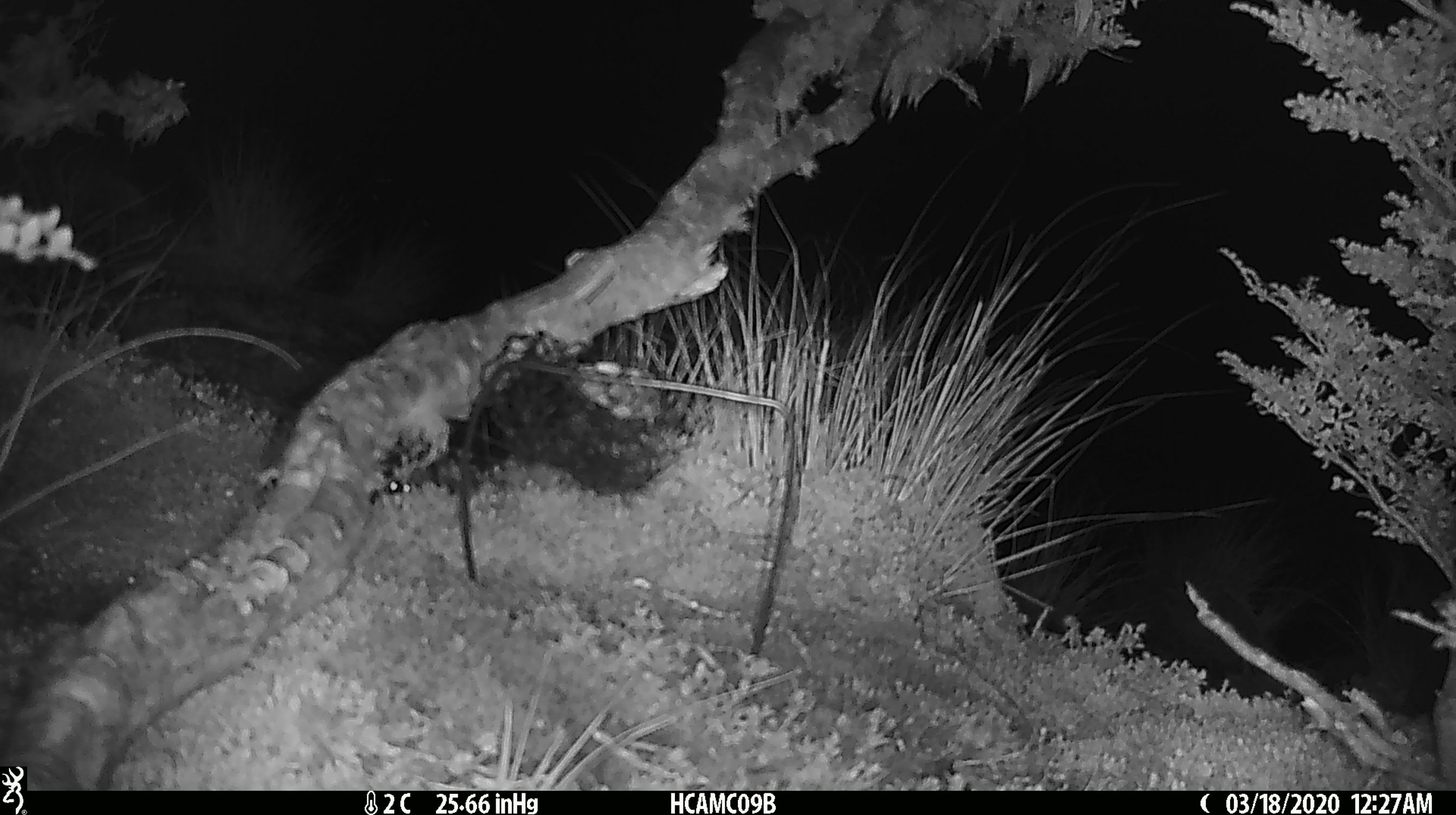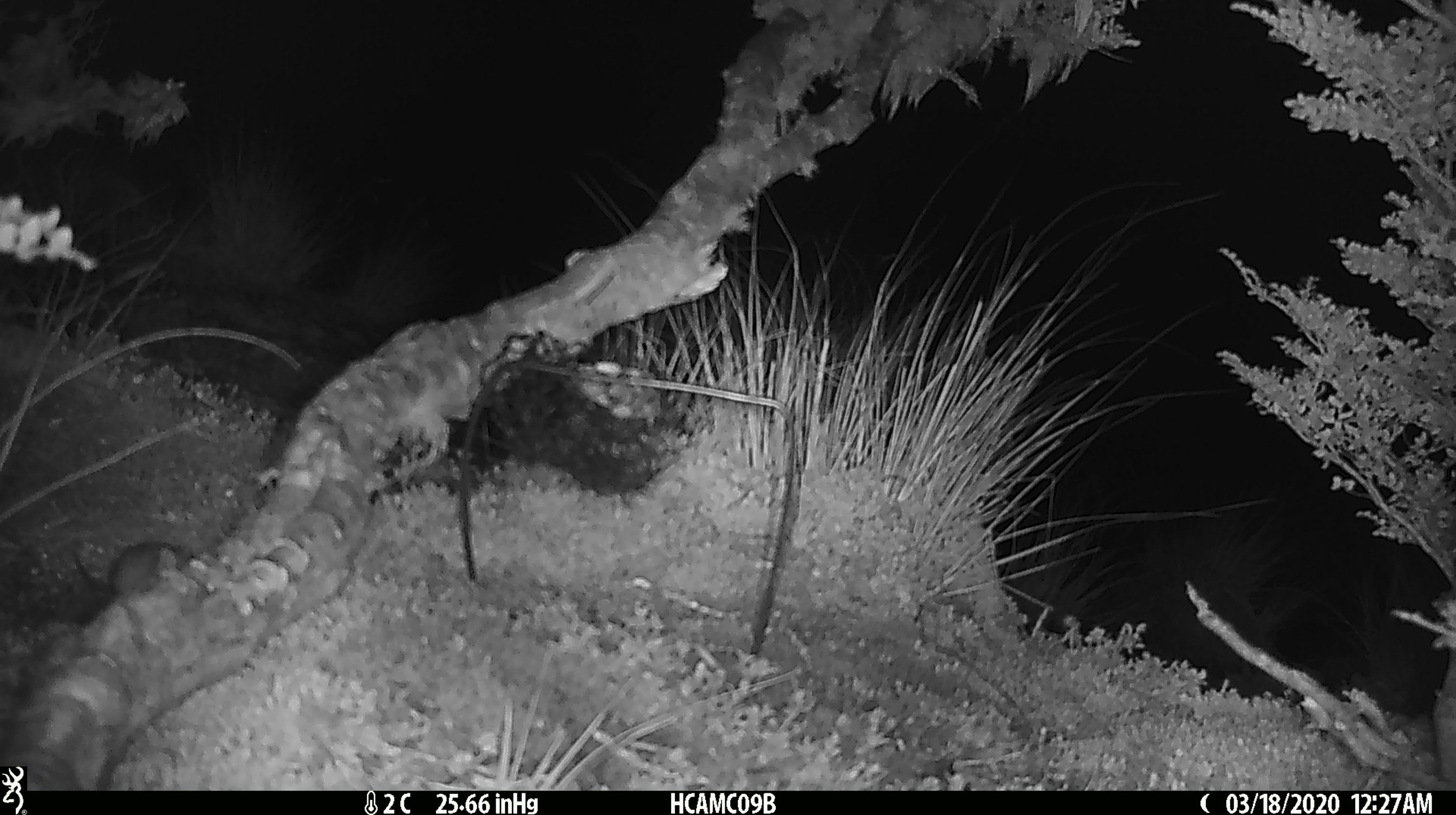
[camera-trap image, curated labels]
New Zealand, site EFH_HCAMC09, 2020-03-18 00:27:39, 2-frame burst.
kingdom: Animalia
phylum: Chordata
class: Mammalia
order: Rodentia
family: Muridae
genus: Mus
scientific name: Mus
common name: mouse